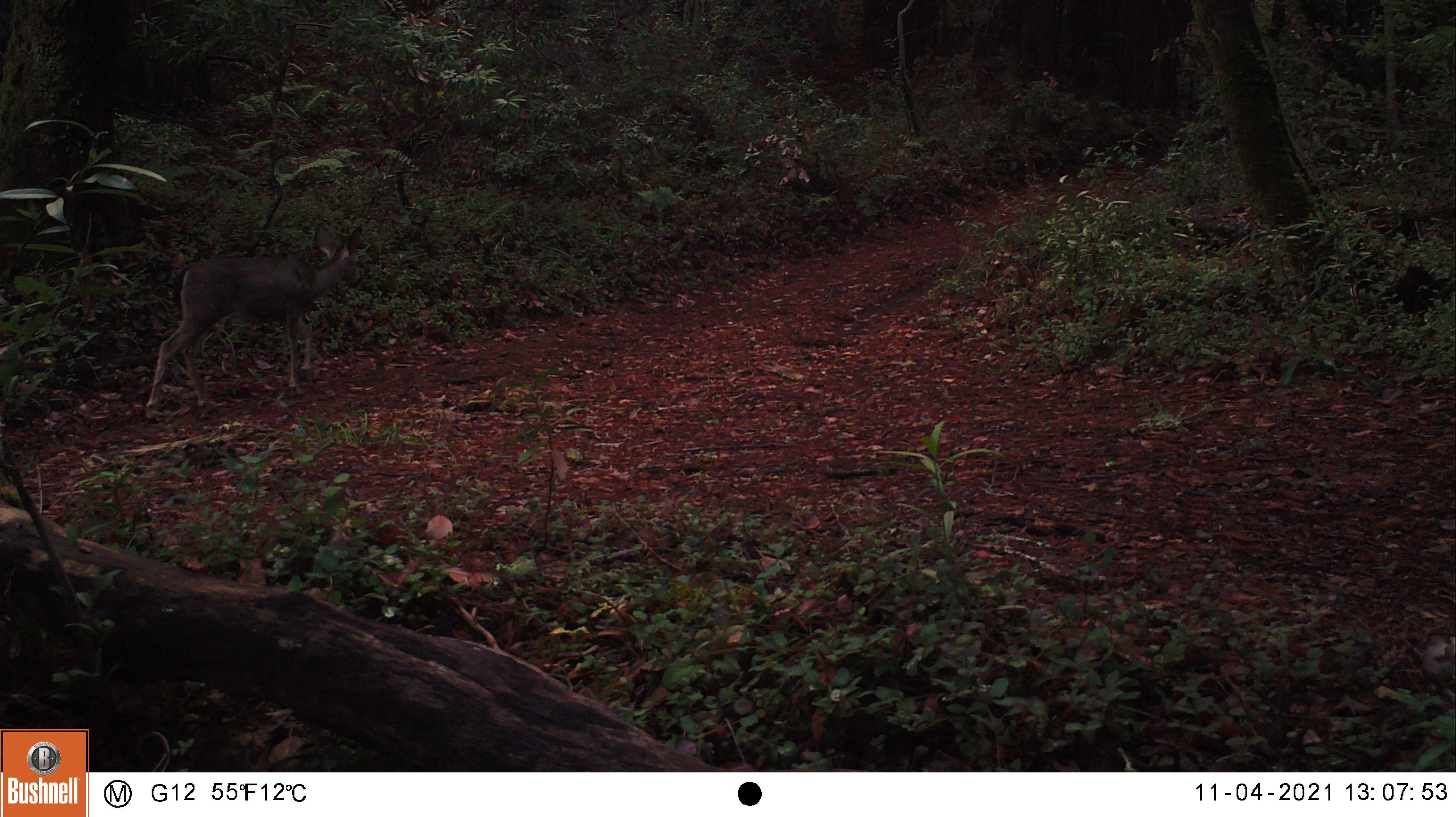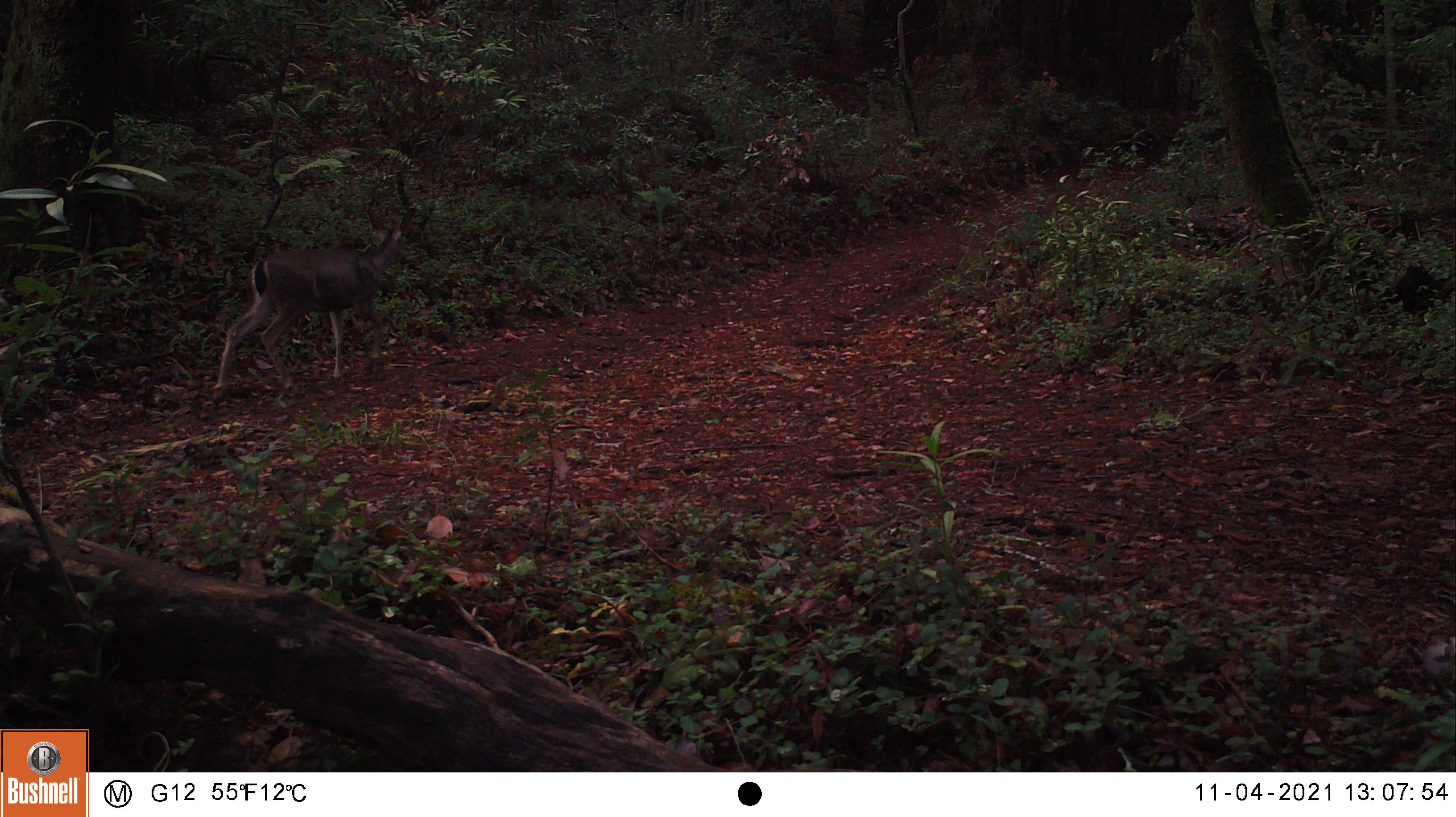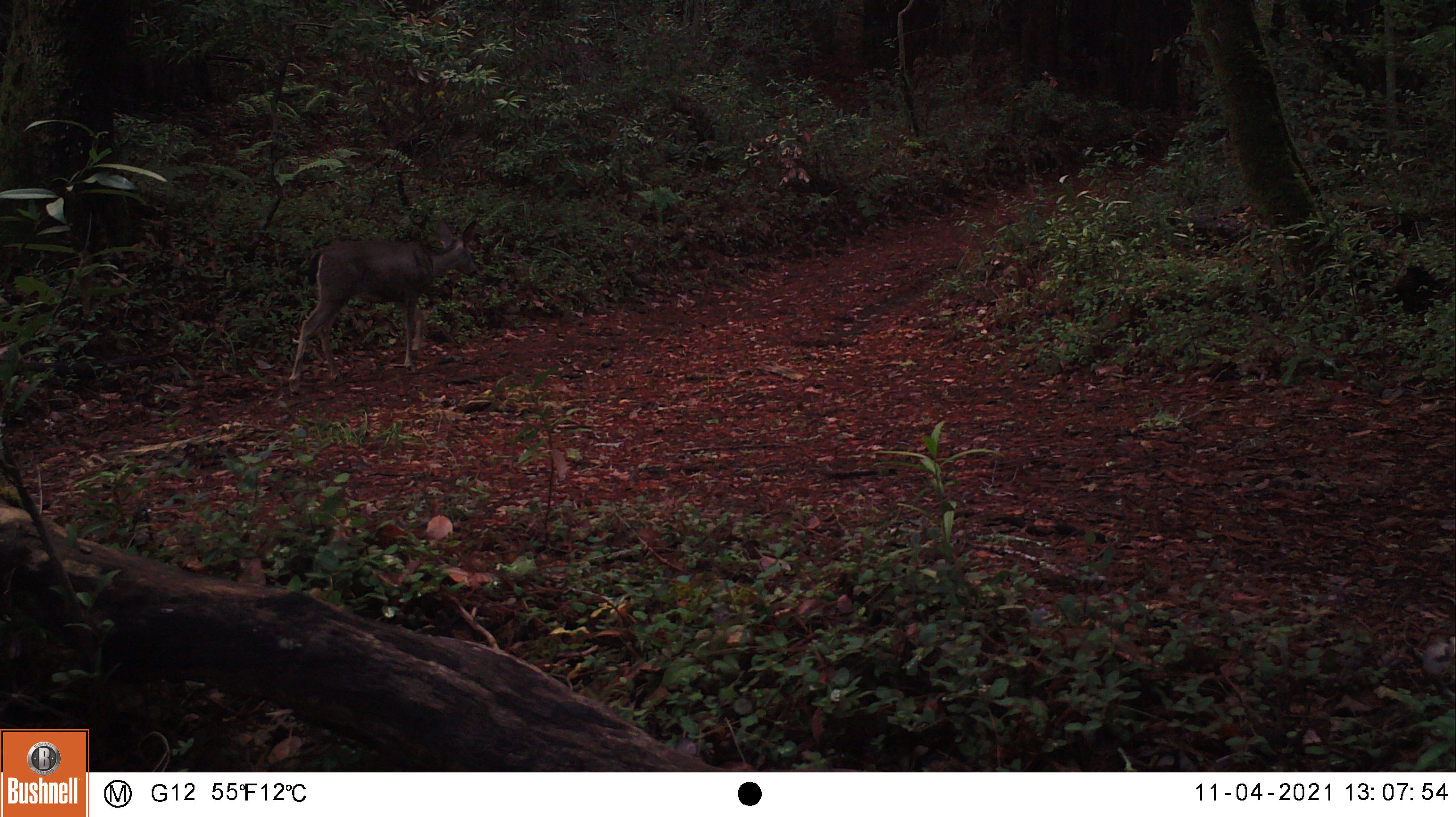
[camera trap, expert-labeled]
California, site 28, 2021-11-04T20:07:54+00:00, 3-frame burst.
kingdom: Animalia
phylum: Chordata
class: Mammalia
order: Artiodactyla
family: Cervidae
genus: Odocoileus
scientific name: Odocoileus hemionus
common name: mule deer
Mule deer (Odocoileus hemionus).